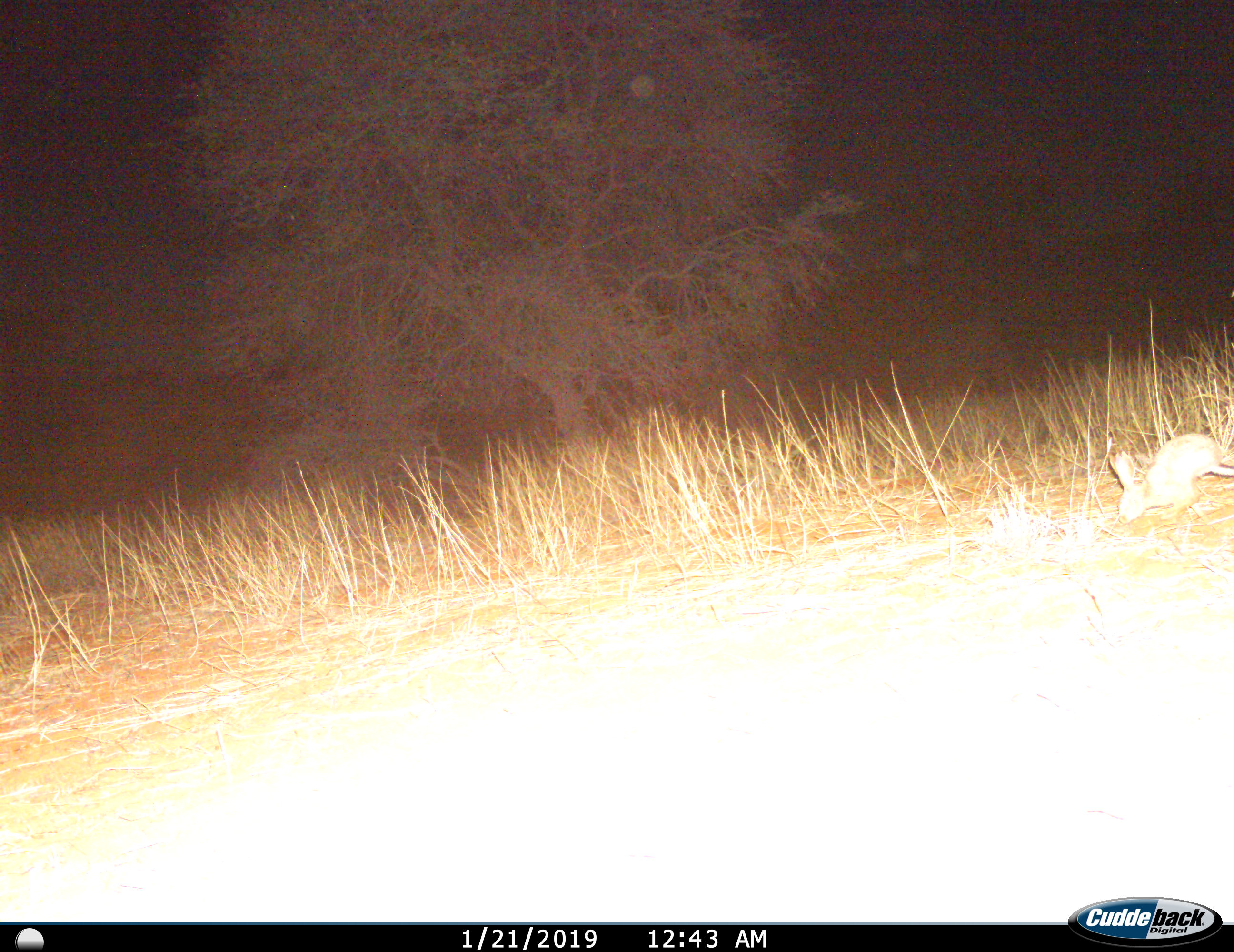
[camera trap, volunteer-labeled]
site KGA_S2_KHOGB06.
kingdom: Animalia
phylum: Chordata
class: Mammalia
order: Lagomorpha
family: Leporidae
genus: Lepus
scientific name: Lepus capensis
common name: cape hare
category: harecape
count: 1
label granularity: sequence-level